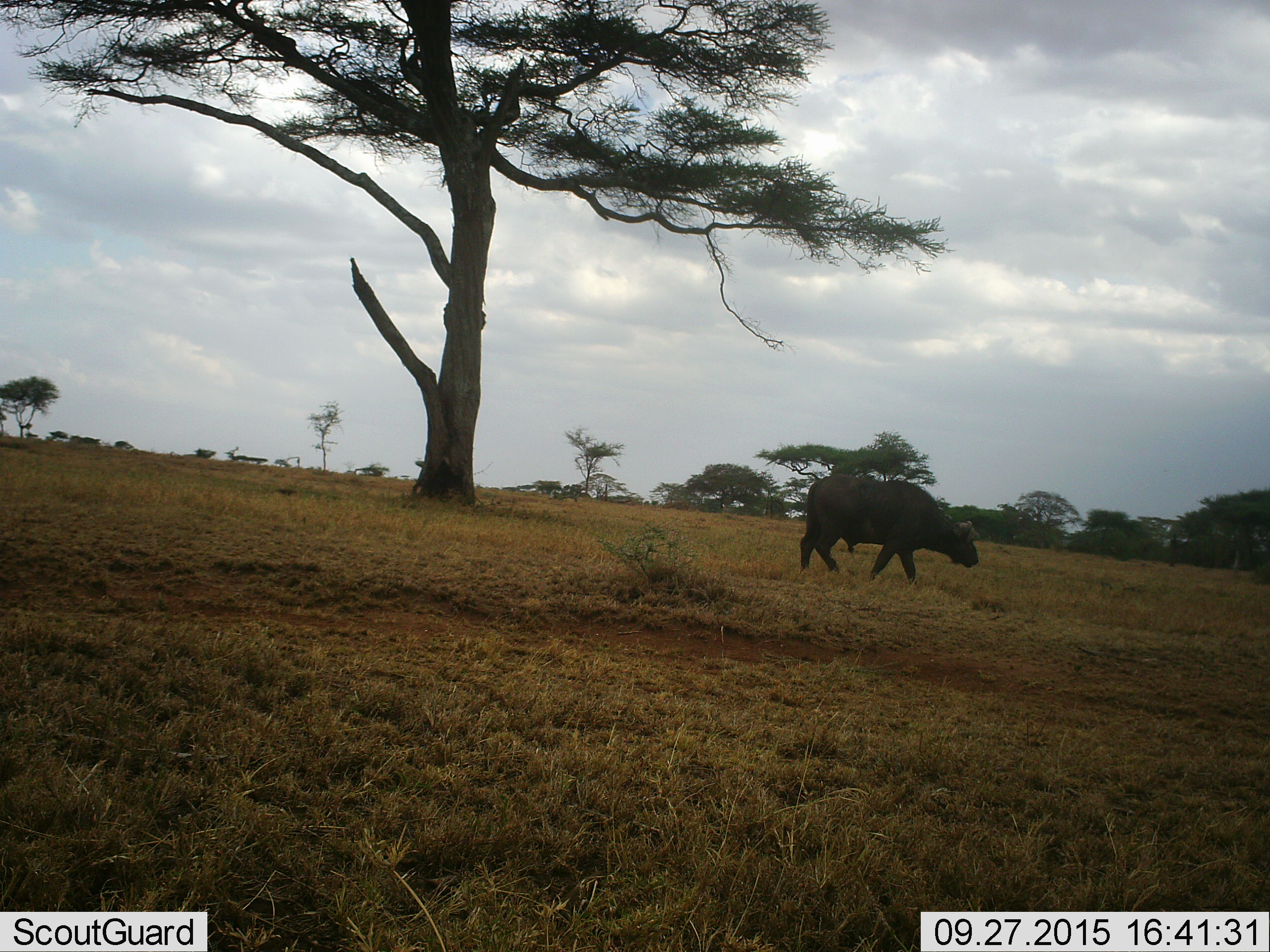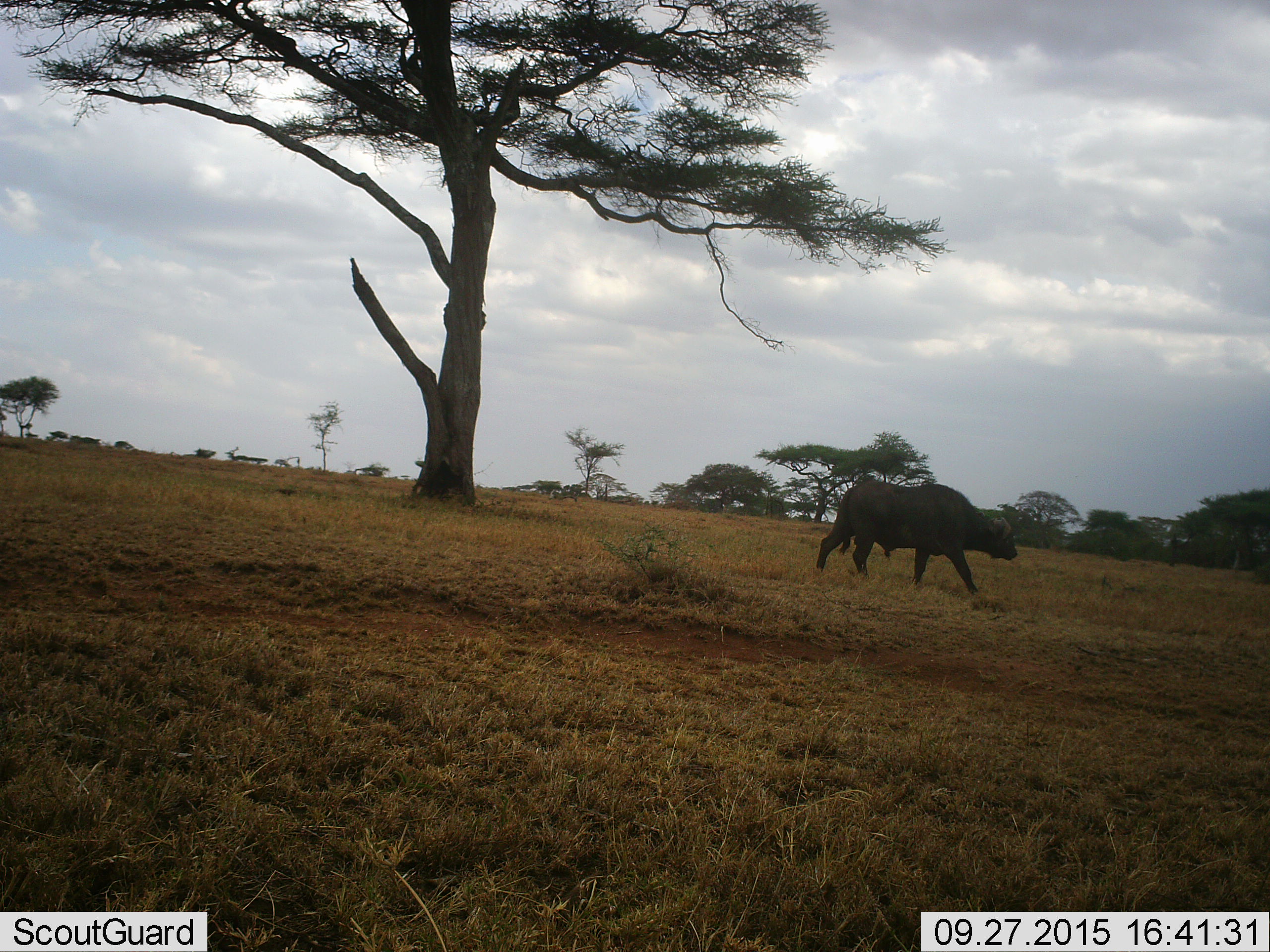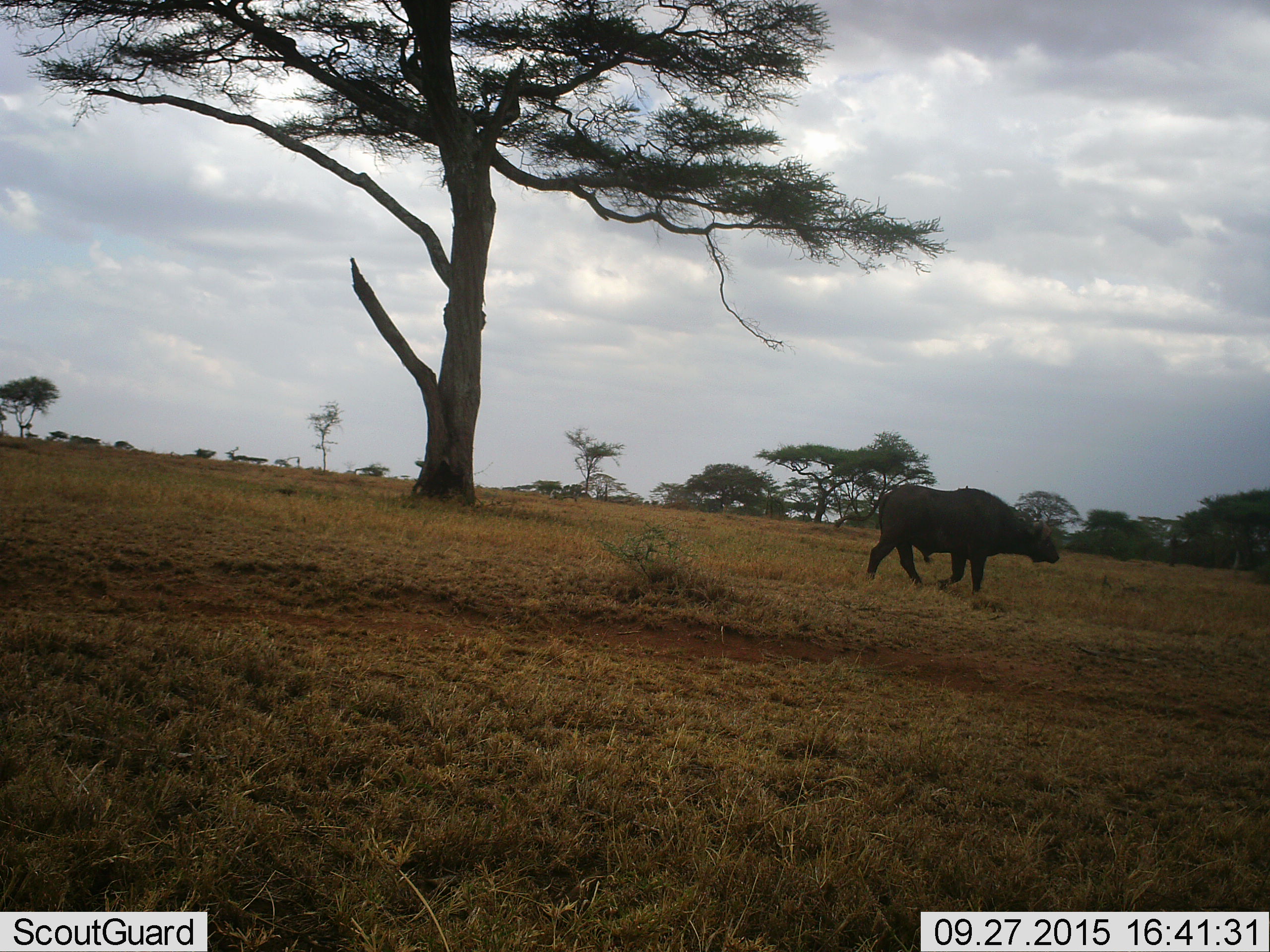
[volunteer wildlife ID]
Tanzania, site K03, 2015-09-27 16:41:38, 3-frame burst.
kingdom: Animalia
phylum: Chordata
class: Mammalia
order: Artiodactyla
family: Bovidae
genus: Syncerus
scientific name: Syncerus caffer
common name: cape buffalo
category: buffalo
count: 1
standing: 12%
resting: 0%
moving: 100%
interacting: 0%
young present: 0%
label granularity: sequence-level